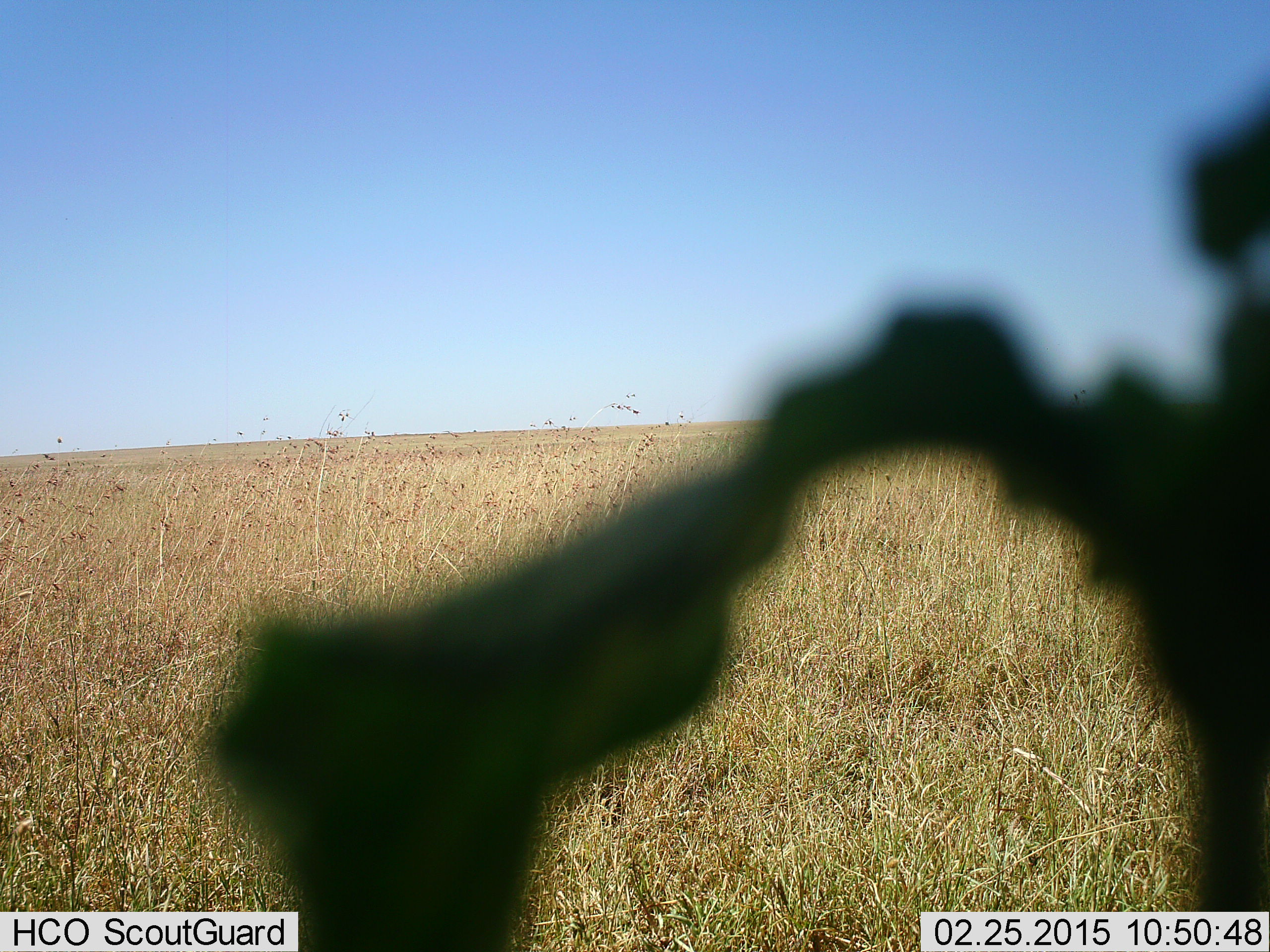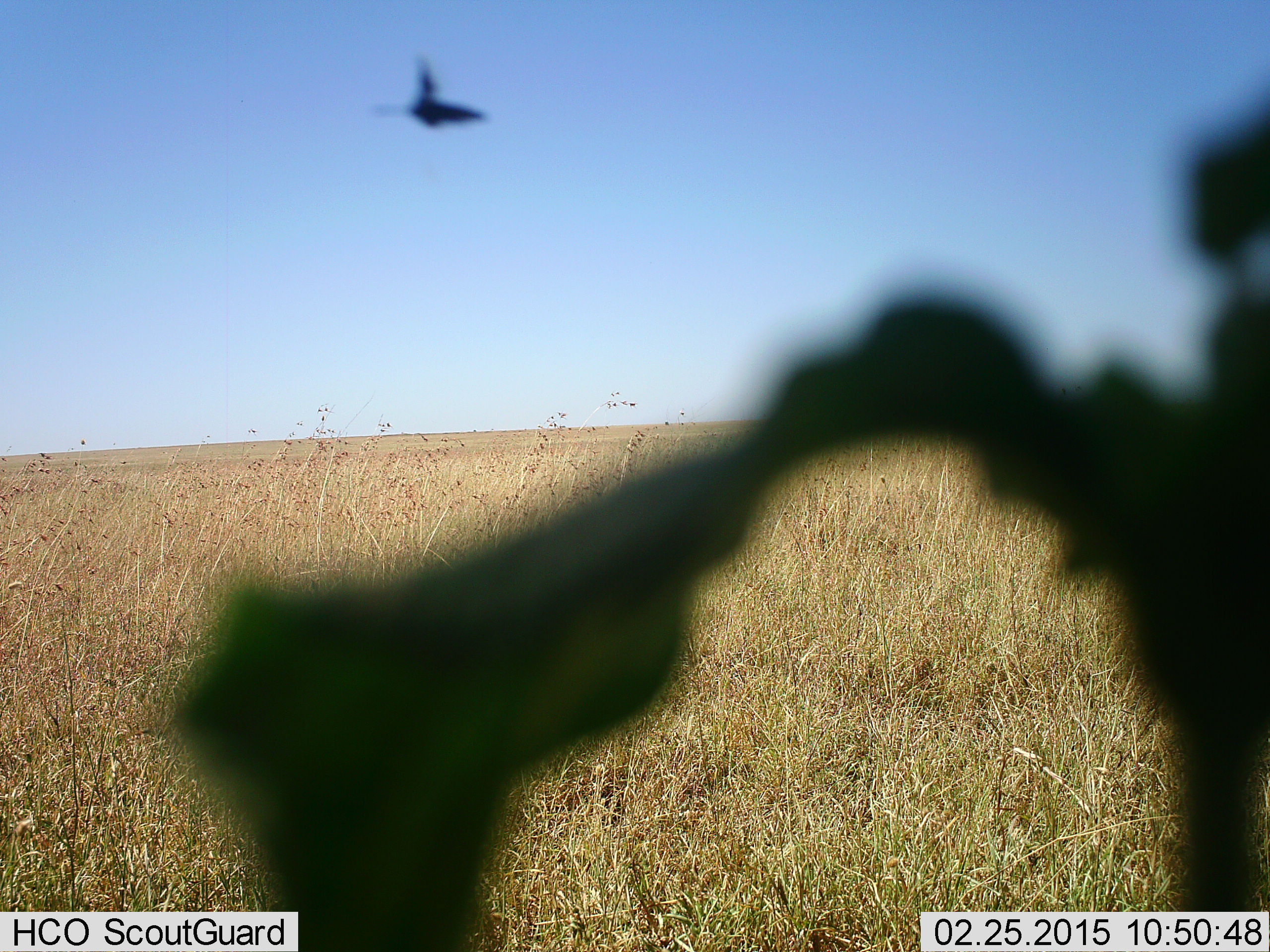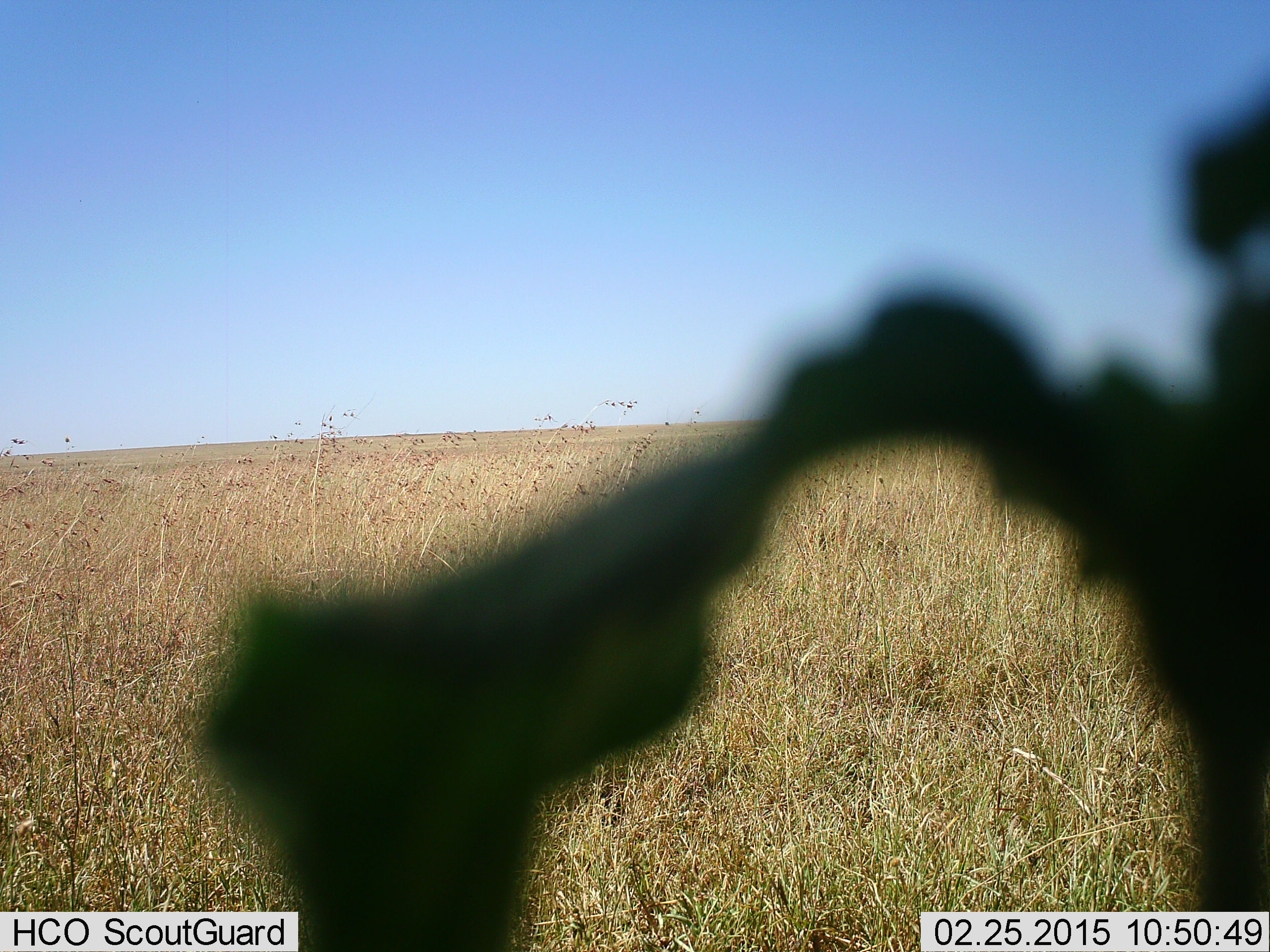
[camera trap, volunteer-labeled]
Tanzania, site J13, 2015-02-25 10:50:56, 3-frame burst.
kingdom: Animalia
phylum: Chordata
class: Aves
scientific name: Aves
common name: bird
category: otherbird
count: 1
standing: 0%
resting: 0%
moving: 100%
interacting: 0%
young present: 0%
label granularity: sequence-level